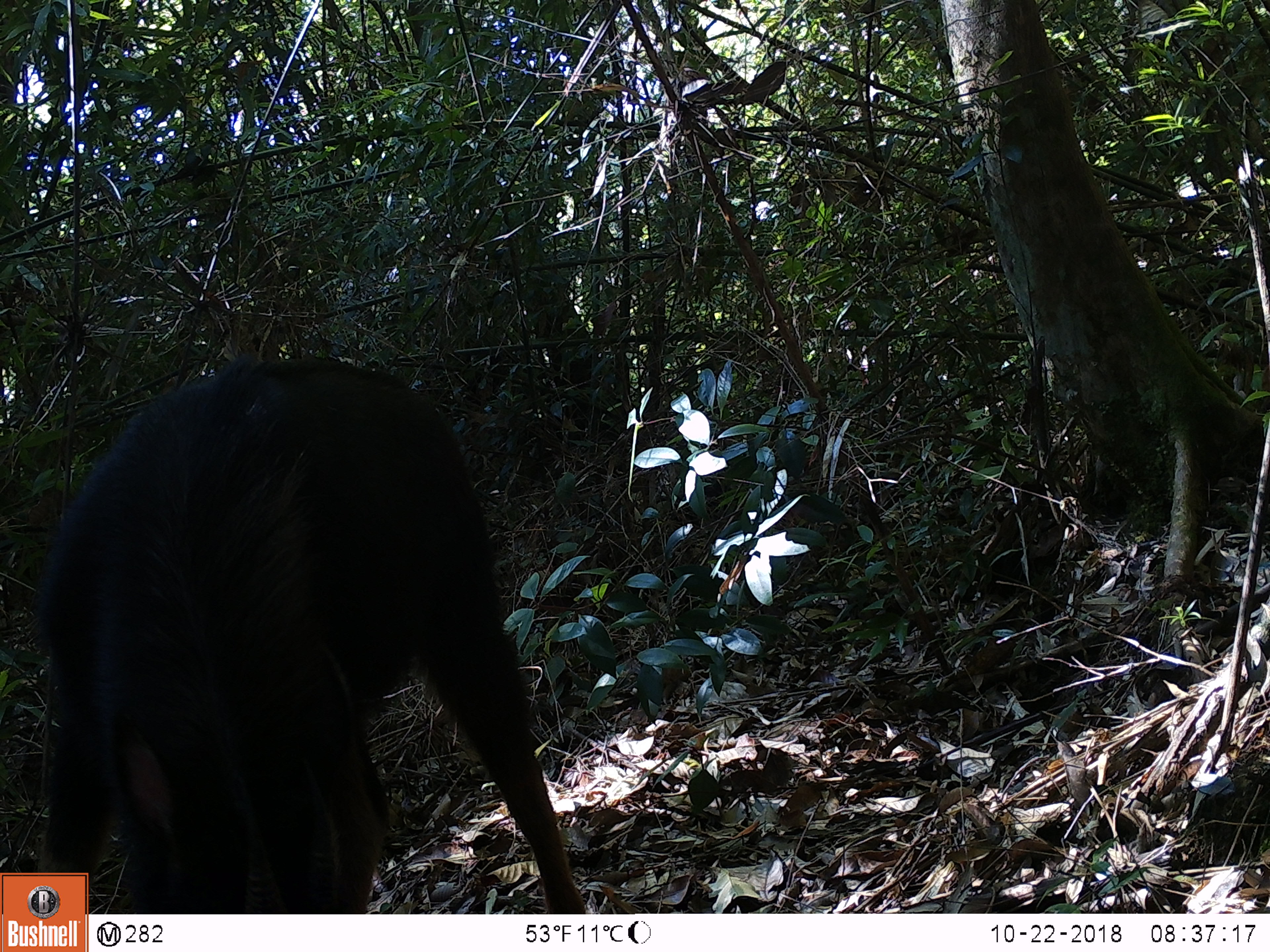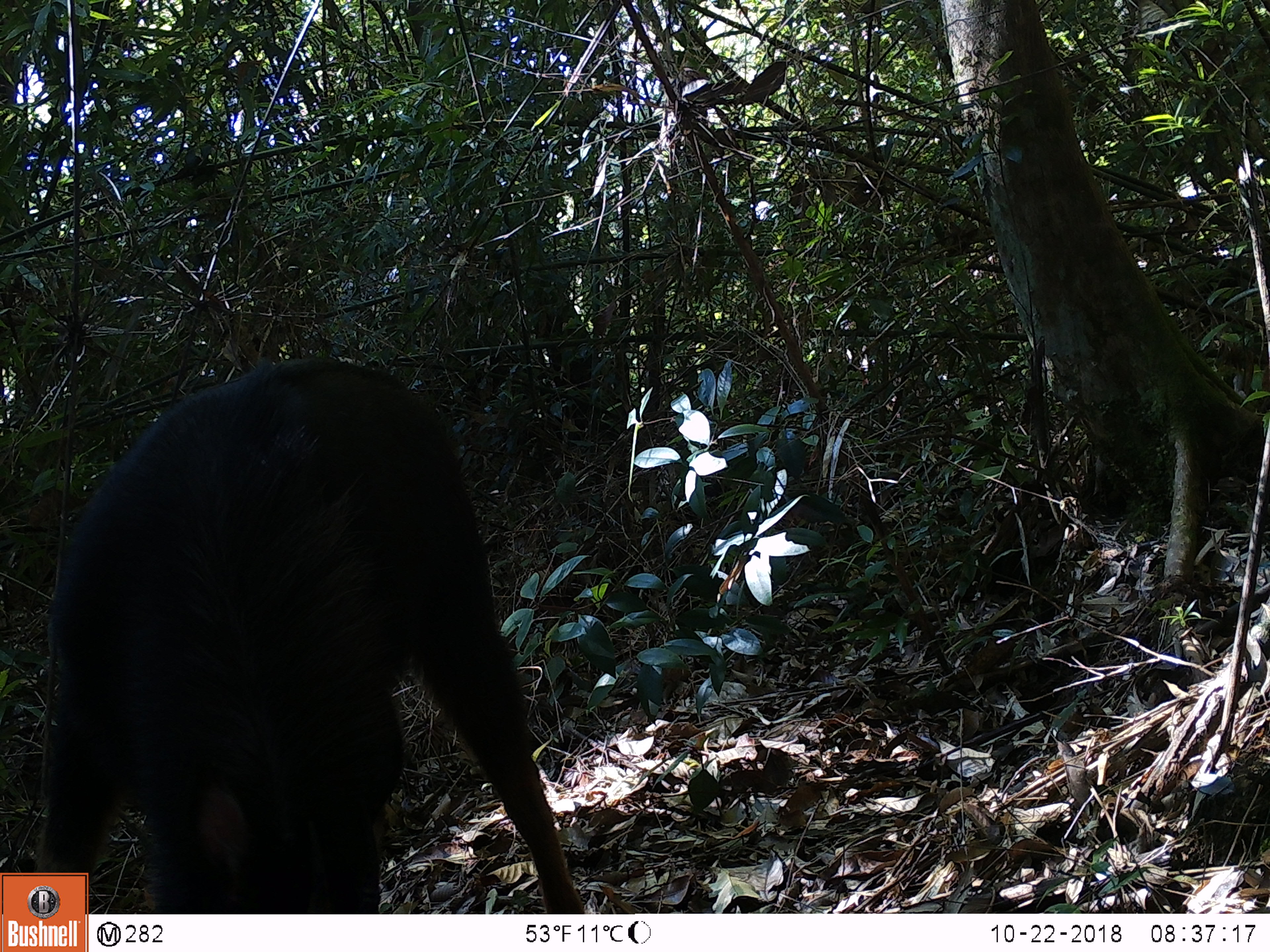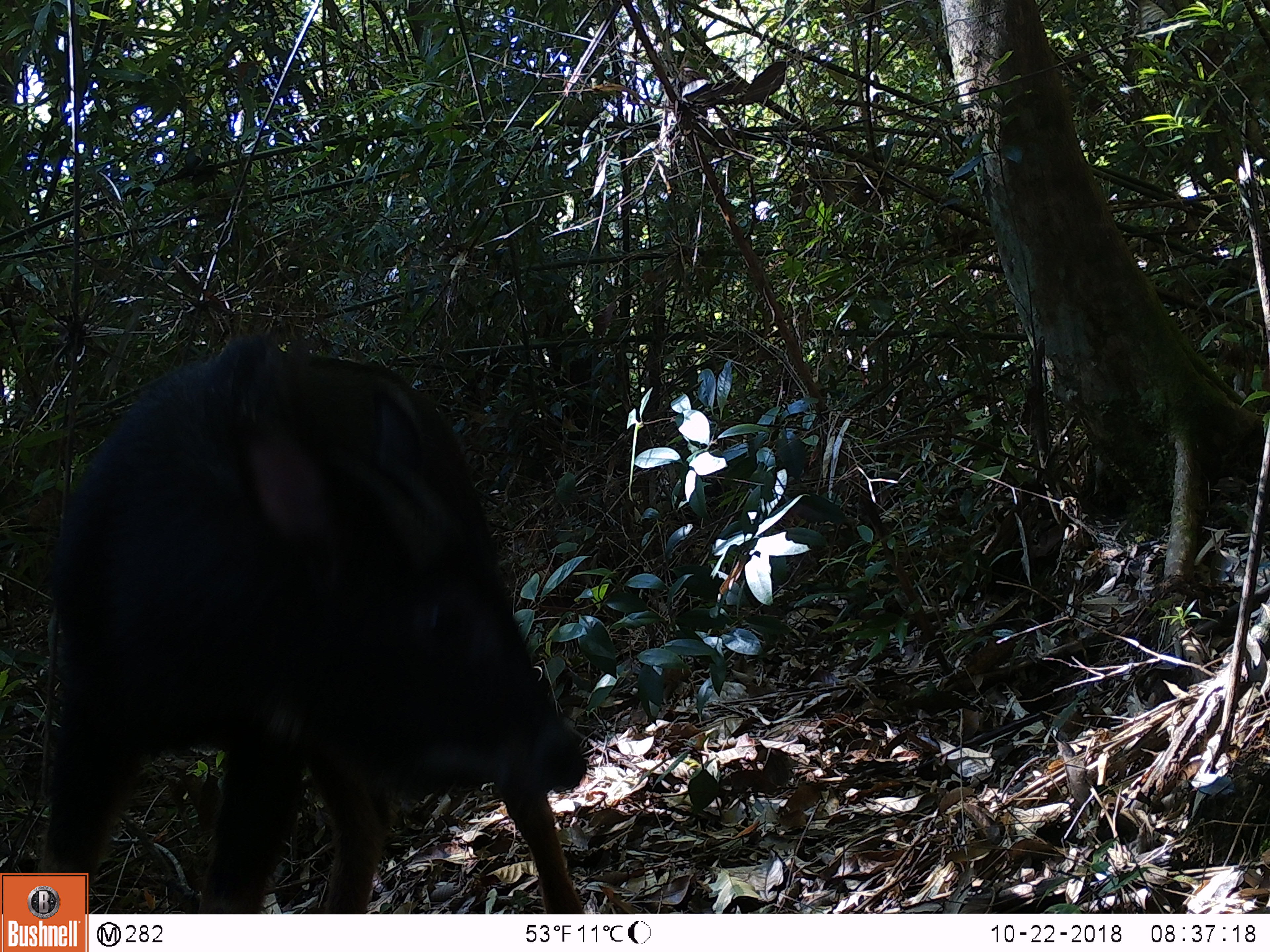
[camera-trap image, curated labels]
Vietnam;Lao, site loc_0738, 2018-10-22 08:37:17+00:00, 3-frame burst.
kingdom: Animalia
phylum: Chordata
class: Mammalia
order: Artiodactyla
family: Bovidae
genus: Capricornis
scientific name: Capricornis sumatraensis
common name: chinese serow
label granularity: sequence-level